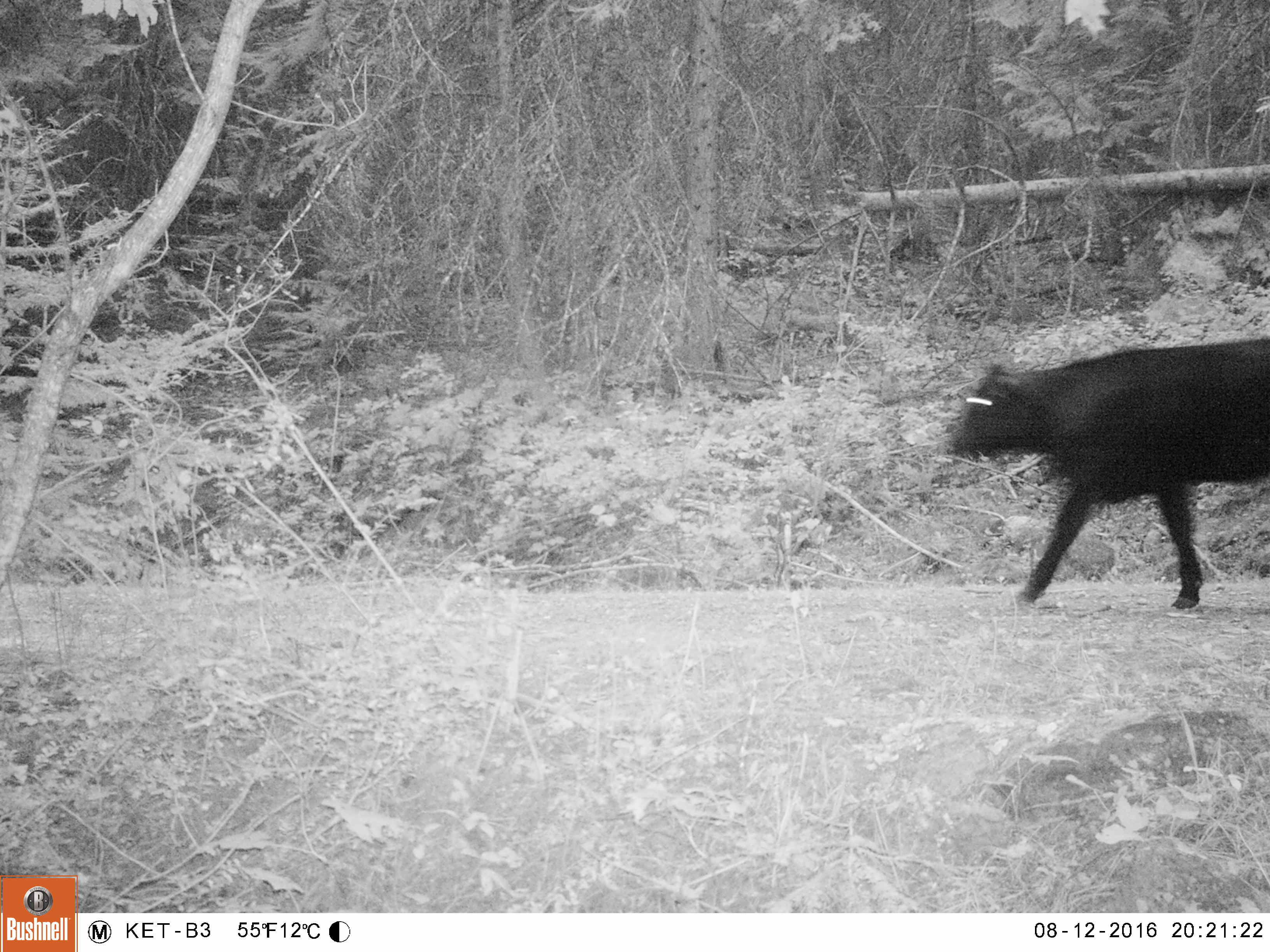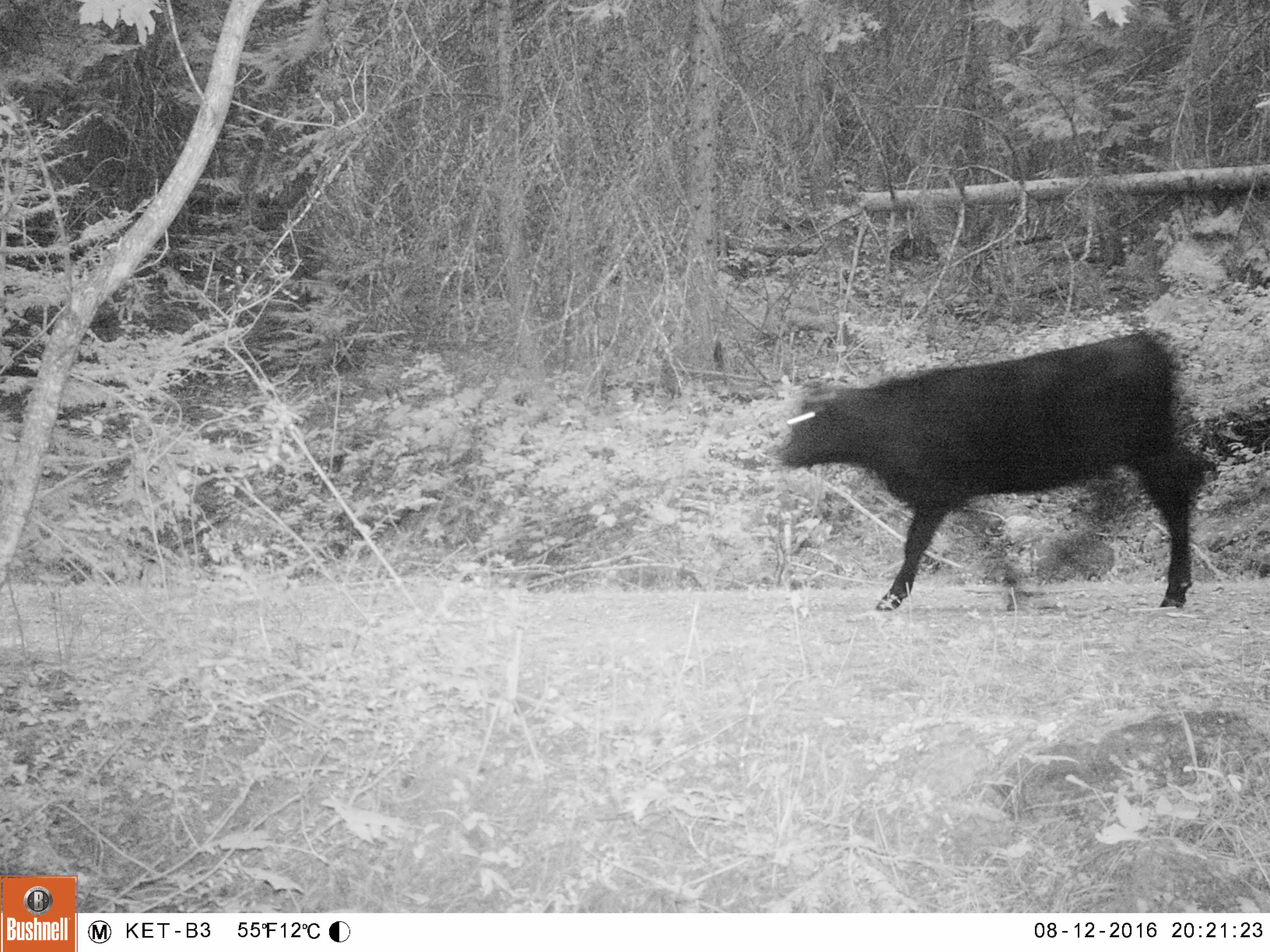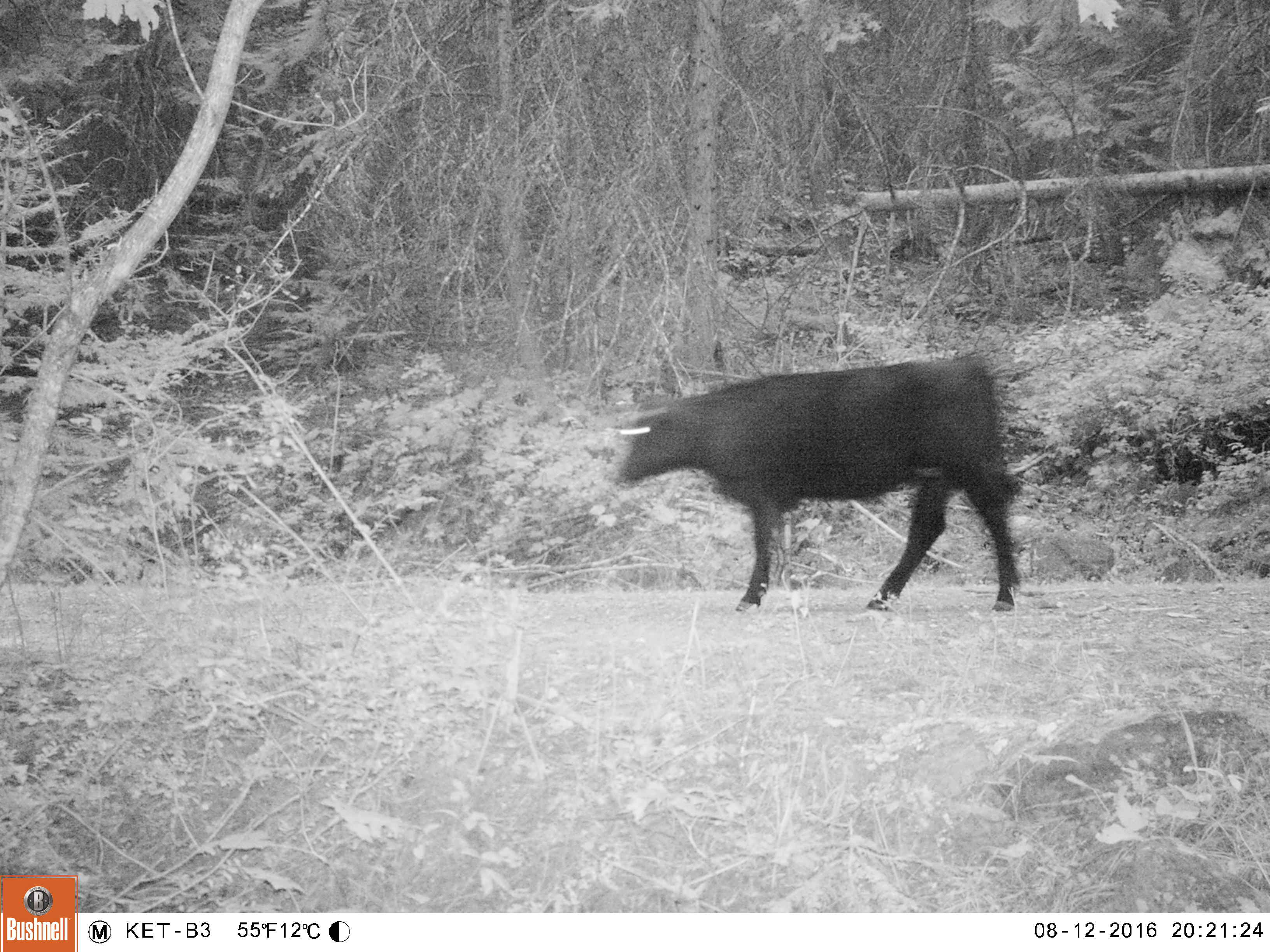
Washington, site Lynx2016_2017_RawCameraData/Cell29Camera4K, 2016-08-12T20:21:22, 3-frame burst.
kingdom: Animalia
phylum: Chordata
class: Mammalia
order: Artiodactyla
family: Bovidae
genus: Bos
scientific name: Bos taurus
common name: domestic cattle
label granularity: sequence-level